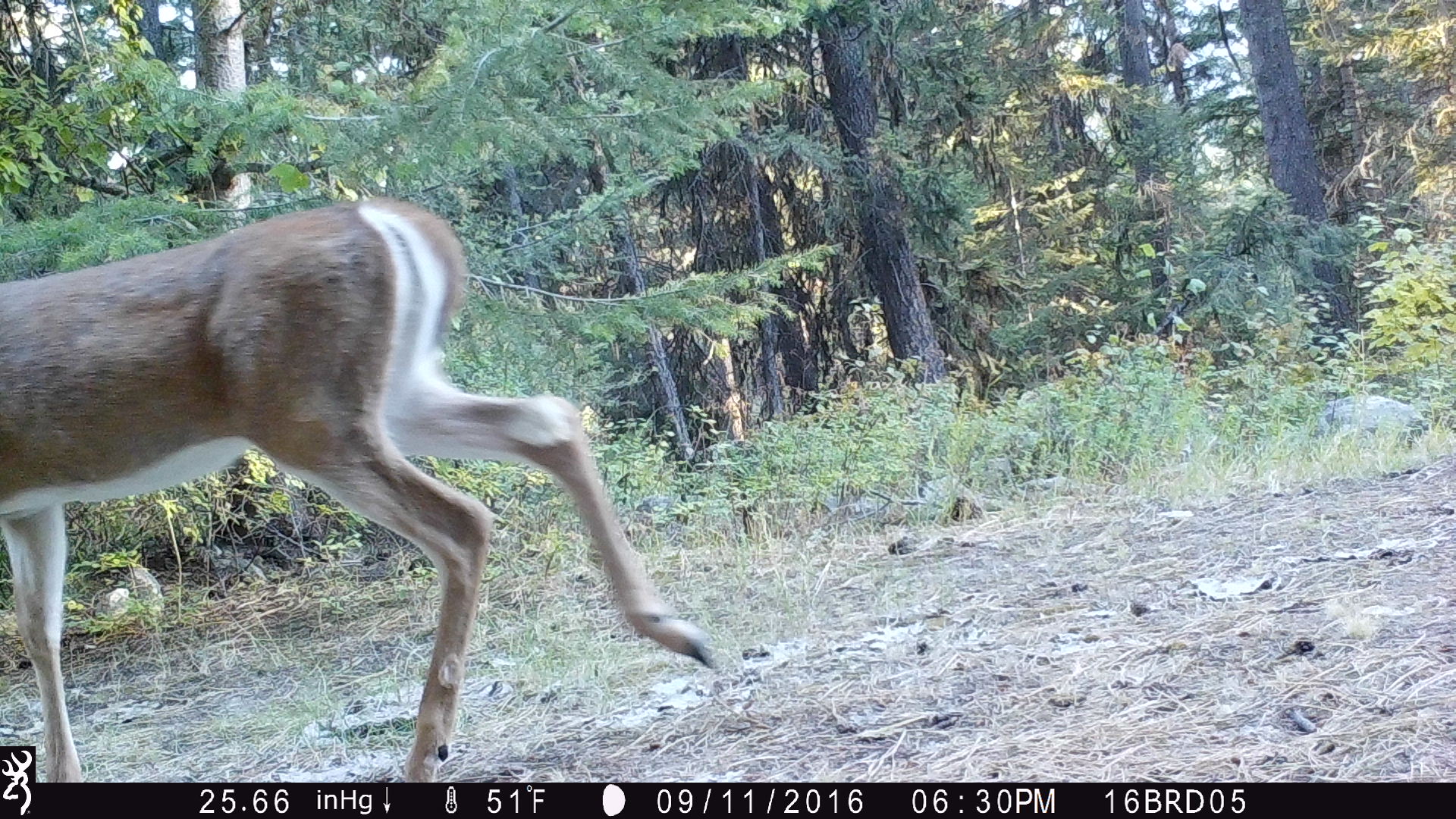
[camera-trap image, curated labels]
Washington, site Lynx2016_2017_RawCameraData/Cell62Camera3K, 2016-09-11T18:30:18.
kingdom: Animalia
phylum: Chordata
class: Mammalia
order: Artiodactyla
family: Cervidae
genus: Odocoileus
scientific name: Odocoileus virginianus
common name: white-tailed deer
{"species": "Odocoileus virginianus (white-tailed deer)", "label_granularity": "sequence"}